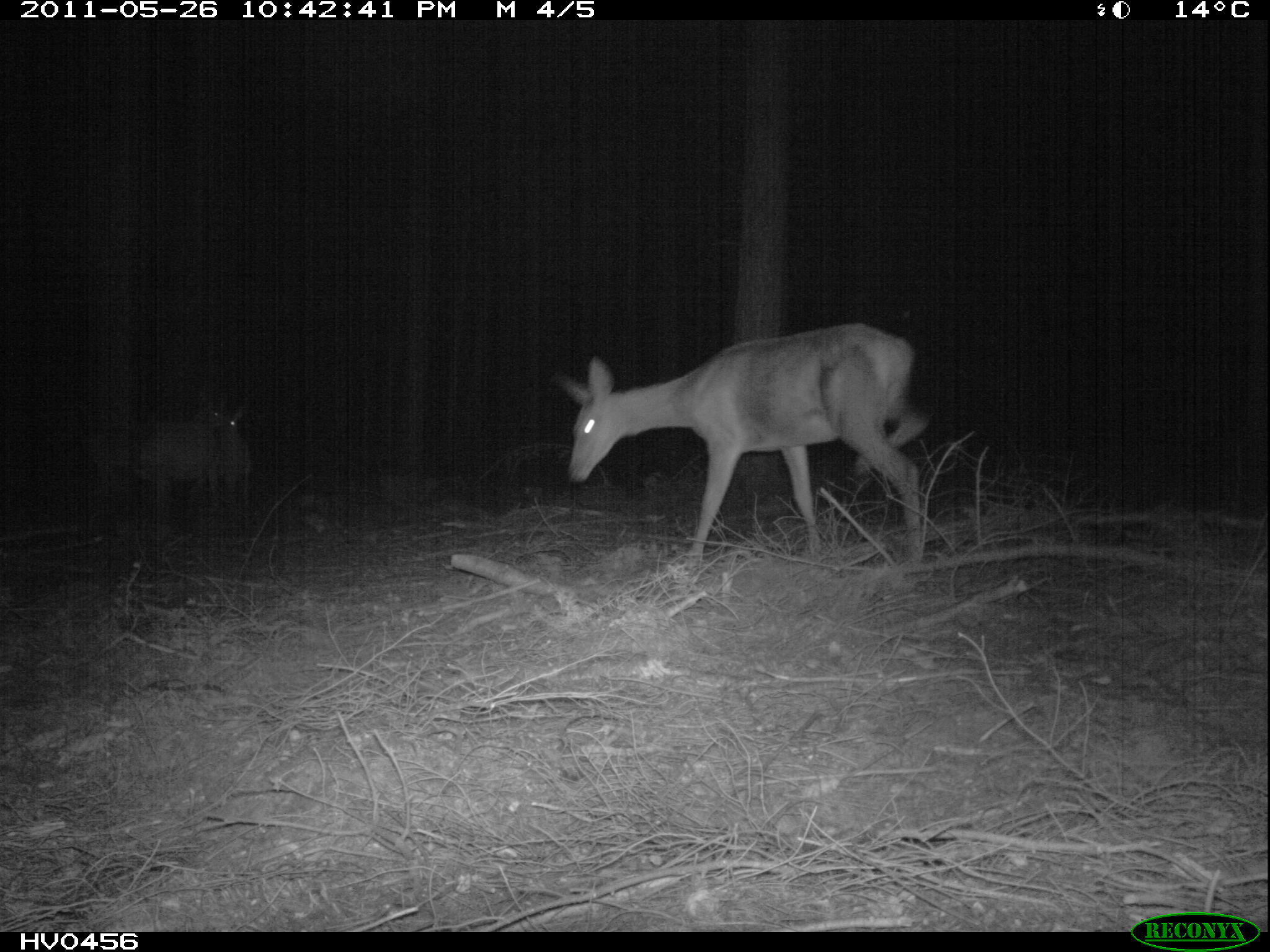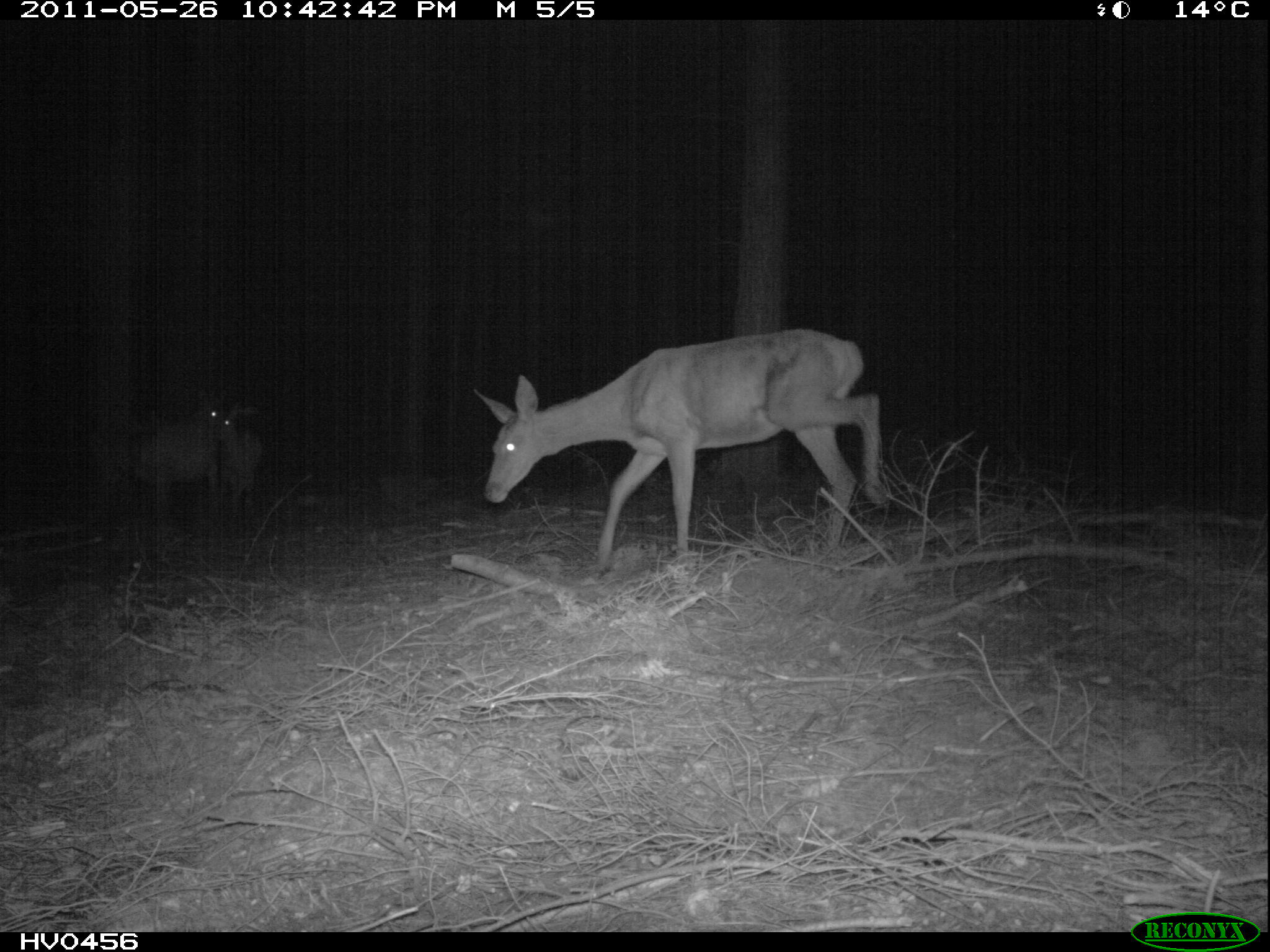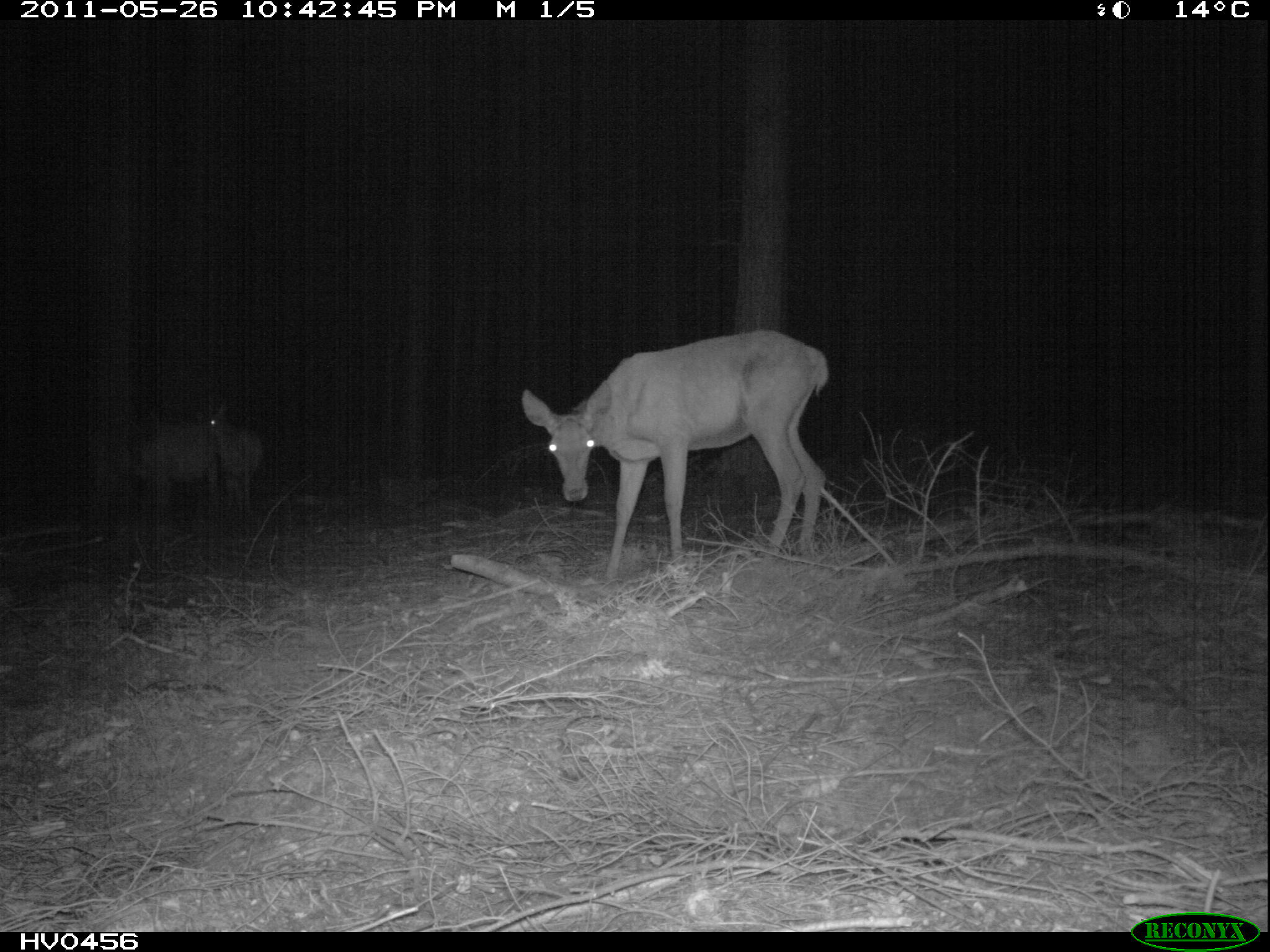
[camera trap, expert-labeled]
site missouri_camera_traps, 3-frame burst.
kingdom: Animalia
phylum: Chordata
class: Mammalia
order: Artiodactyla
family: Cervidae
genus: Cervus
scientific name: Cervus elaphus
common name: red deer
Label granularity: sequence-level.